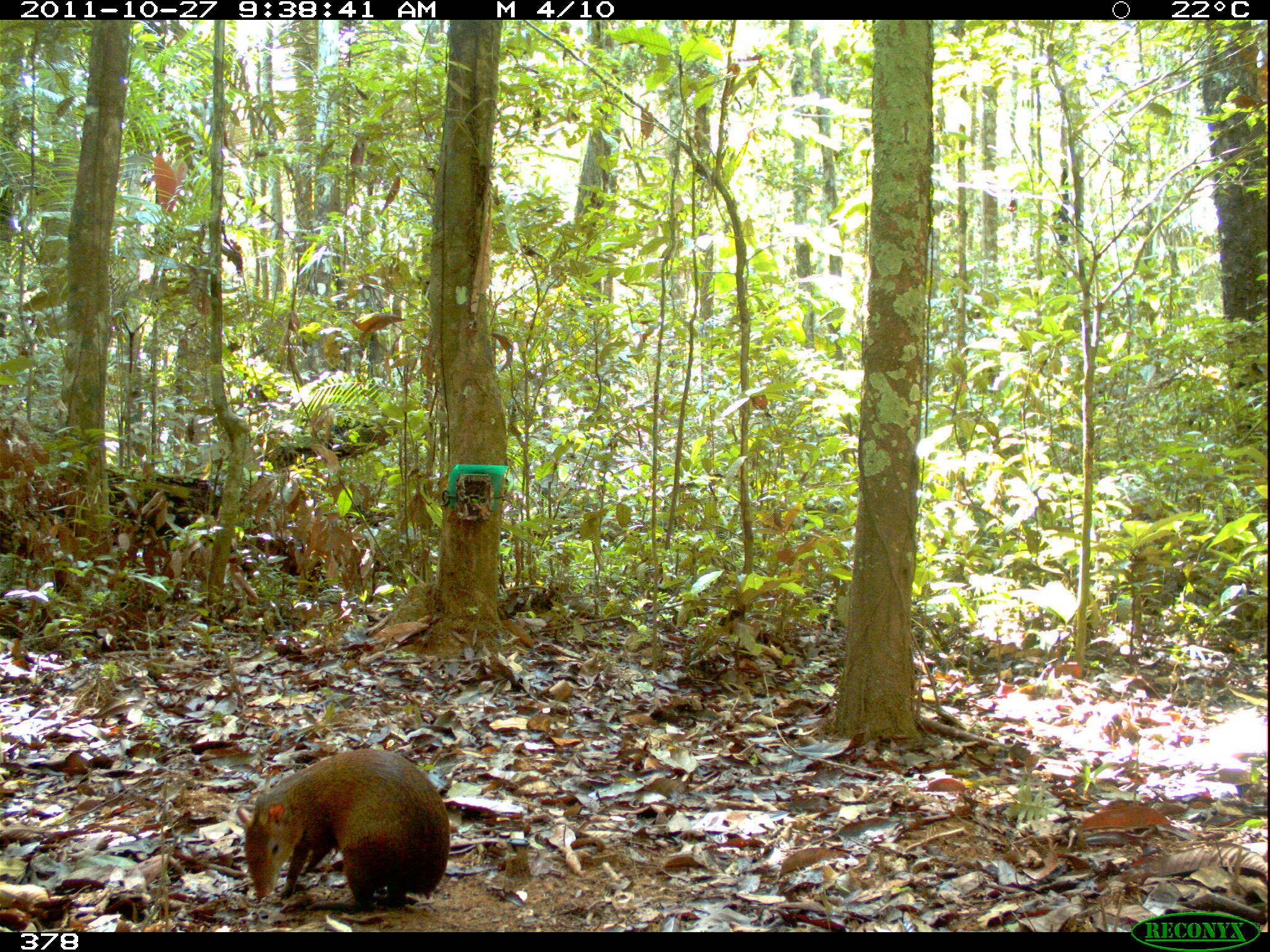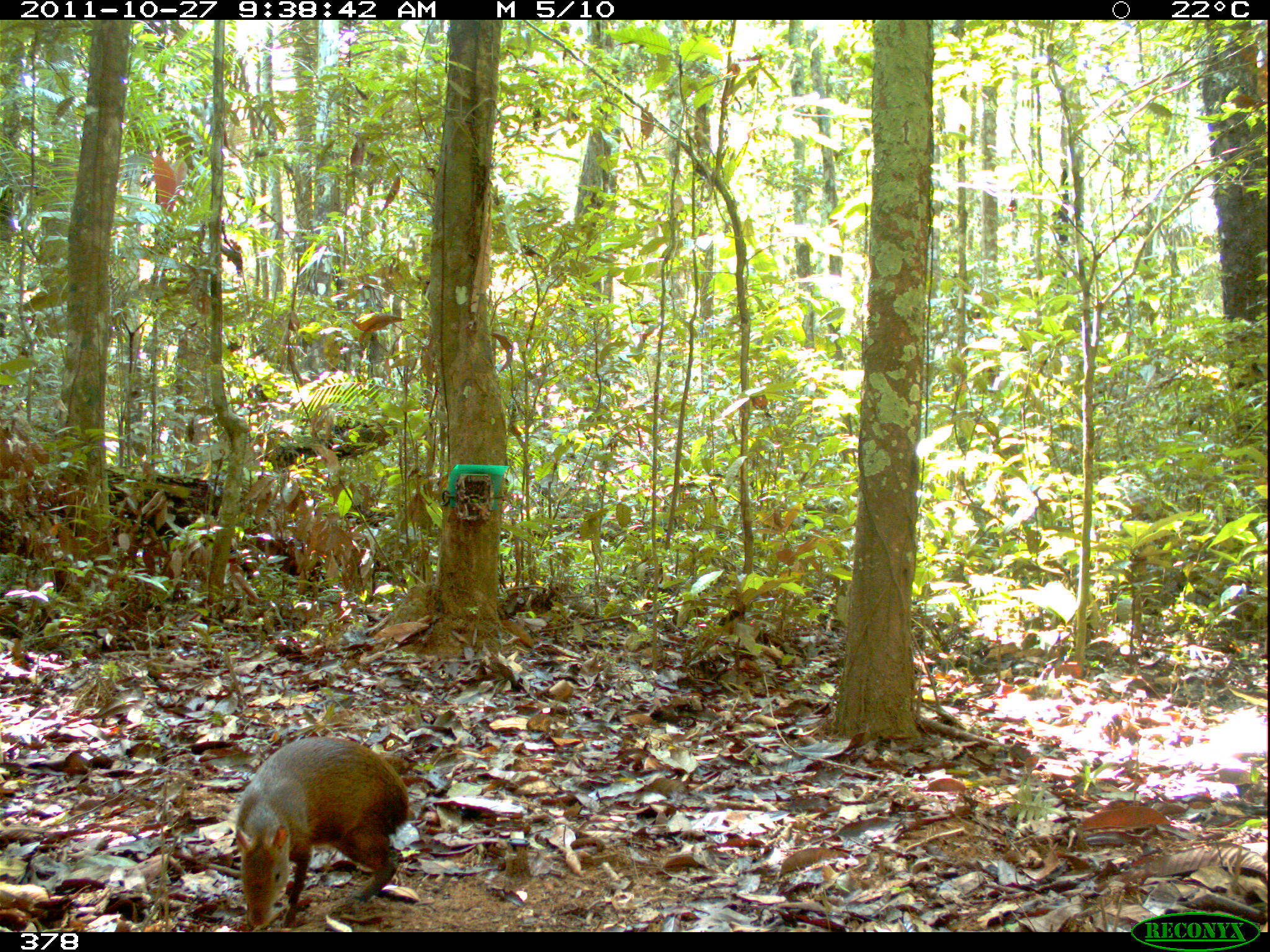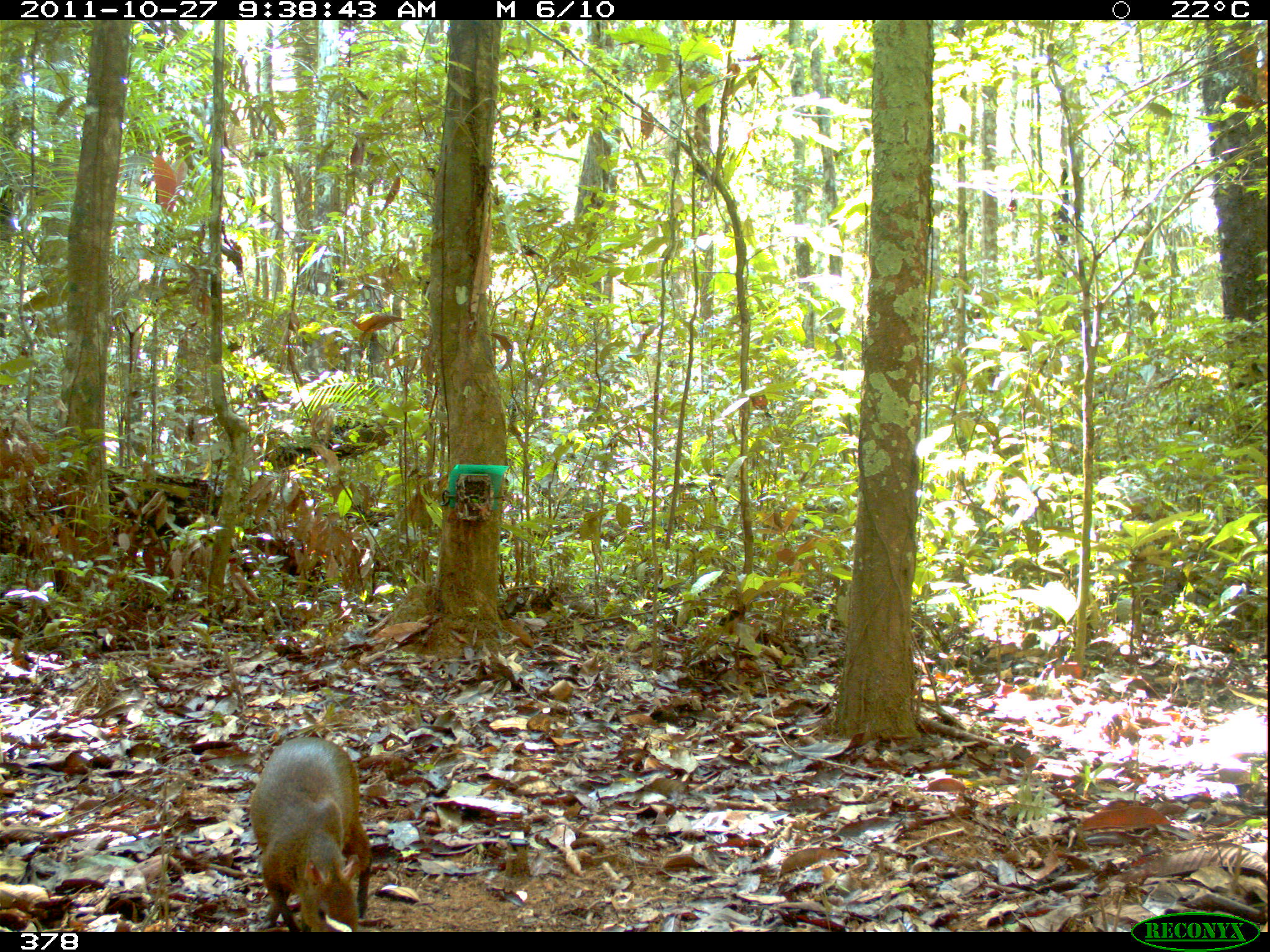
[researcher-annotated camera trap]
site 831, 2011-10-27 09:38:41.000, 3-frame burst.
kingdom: Animalia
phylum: Chordata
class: Mammalia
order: Rodentia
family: Dasyproctidae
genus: Dasyprocta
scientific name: Dasyprocta punctata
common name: central american agouti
Dasyprocta punctata (central american agouti).